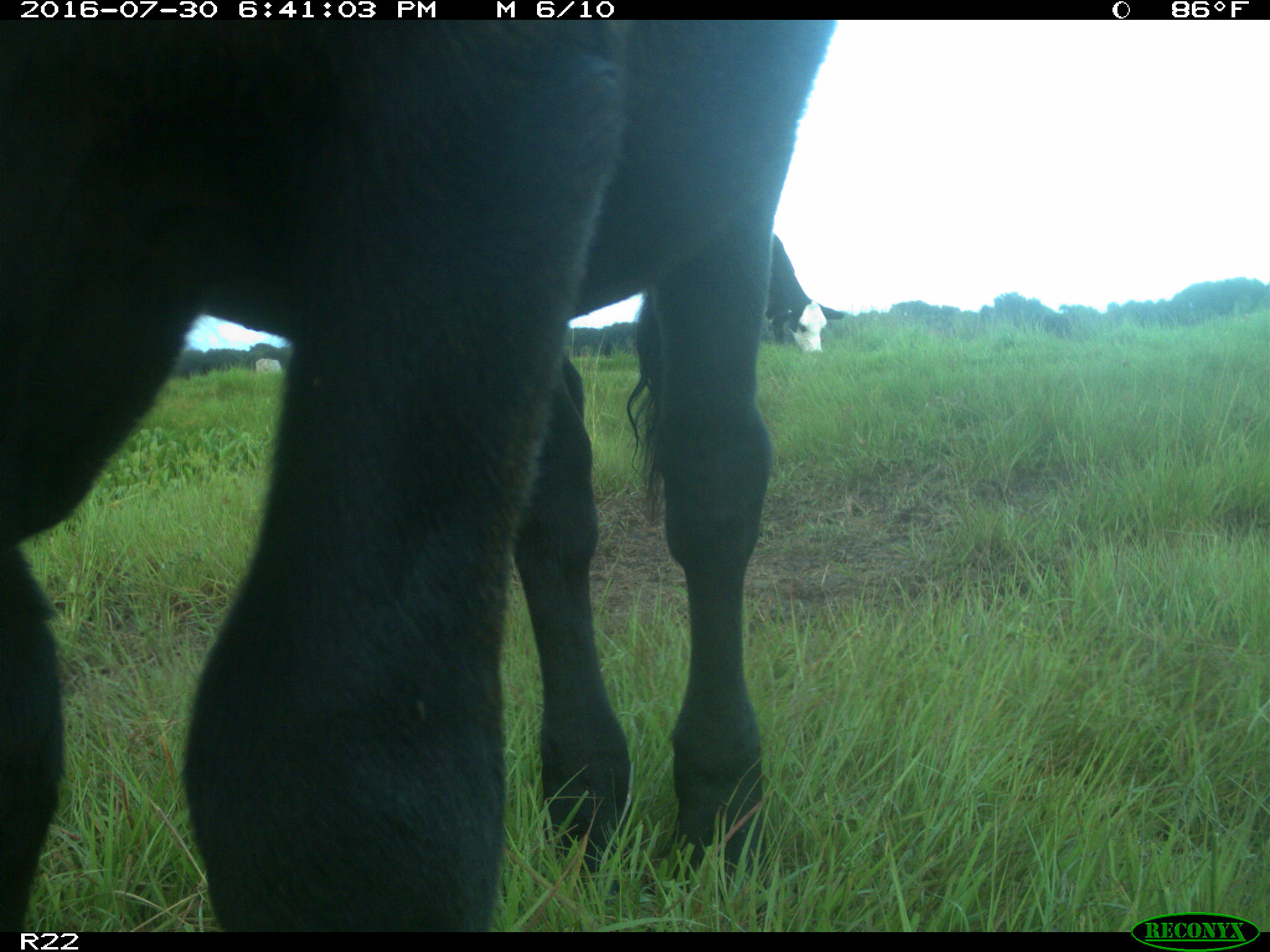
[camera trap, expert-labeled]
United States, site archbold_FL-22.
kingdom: Animalia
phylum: Chordata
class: Mammalia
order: Artiodactyla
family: Bovidae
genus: Bos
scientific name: Bos taurus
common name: domestic cow